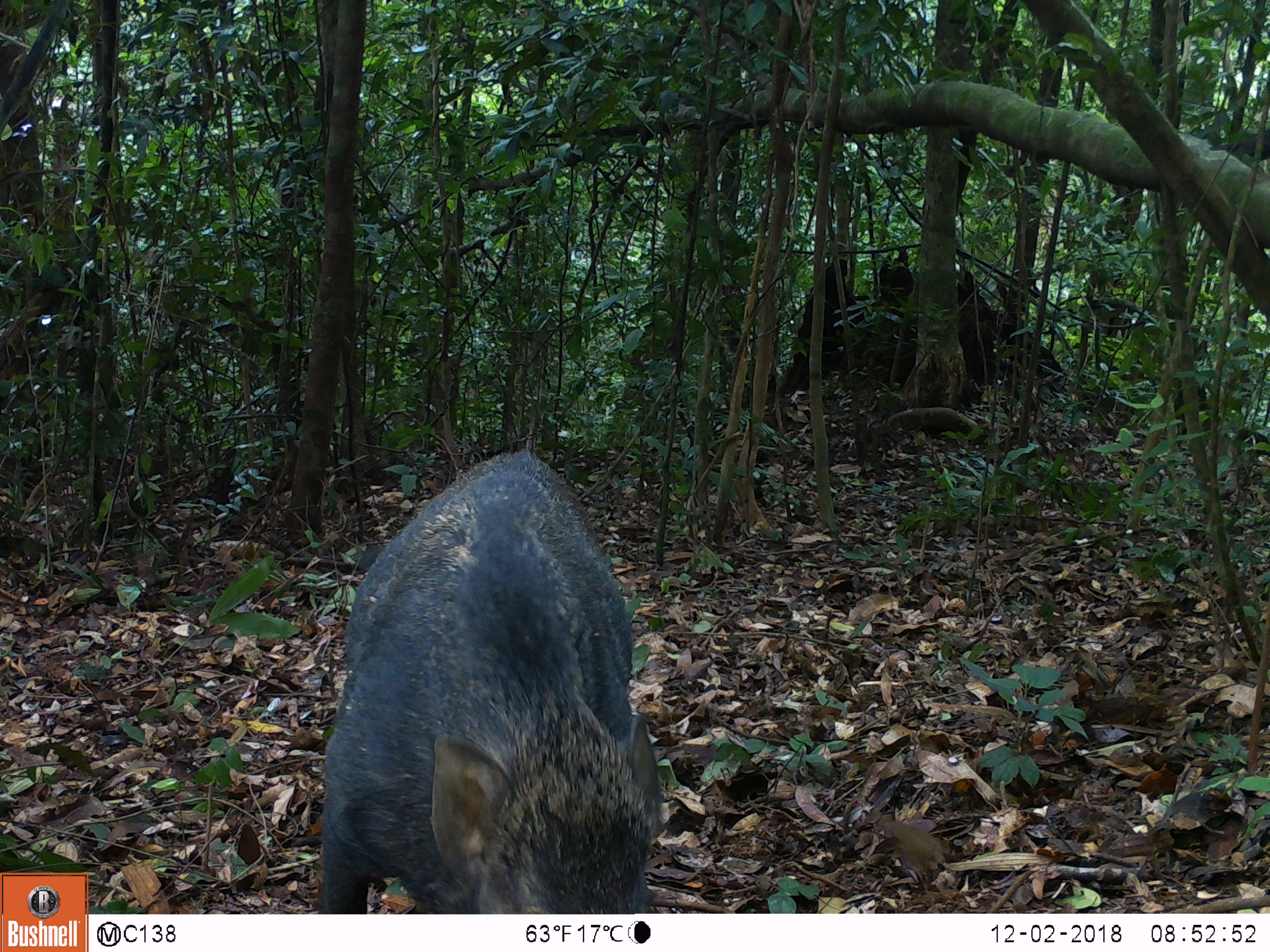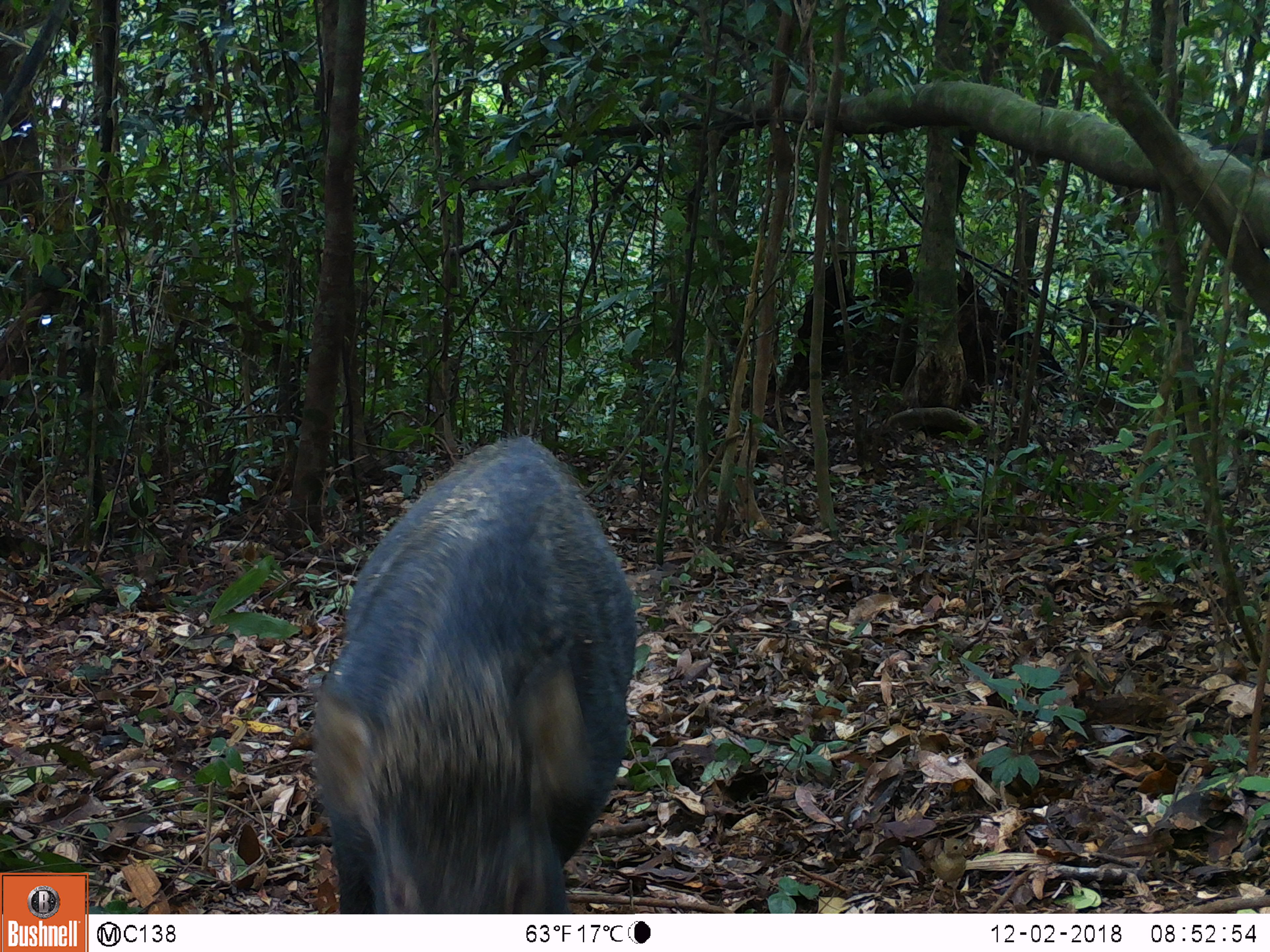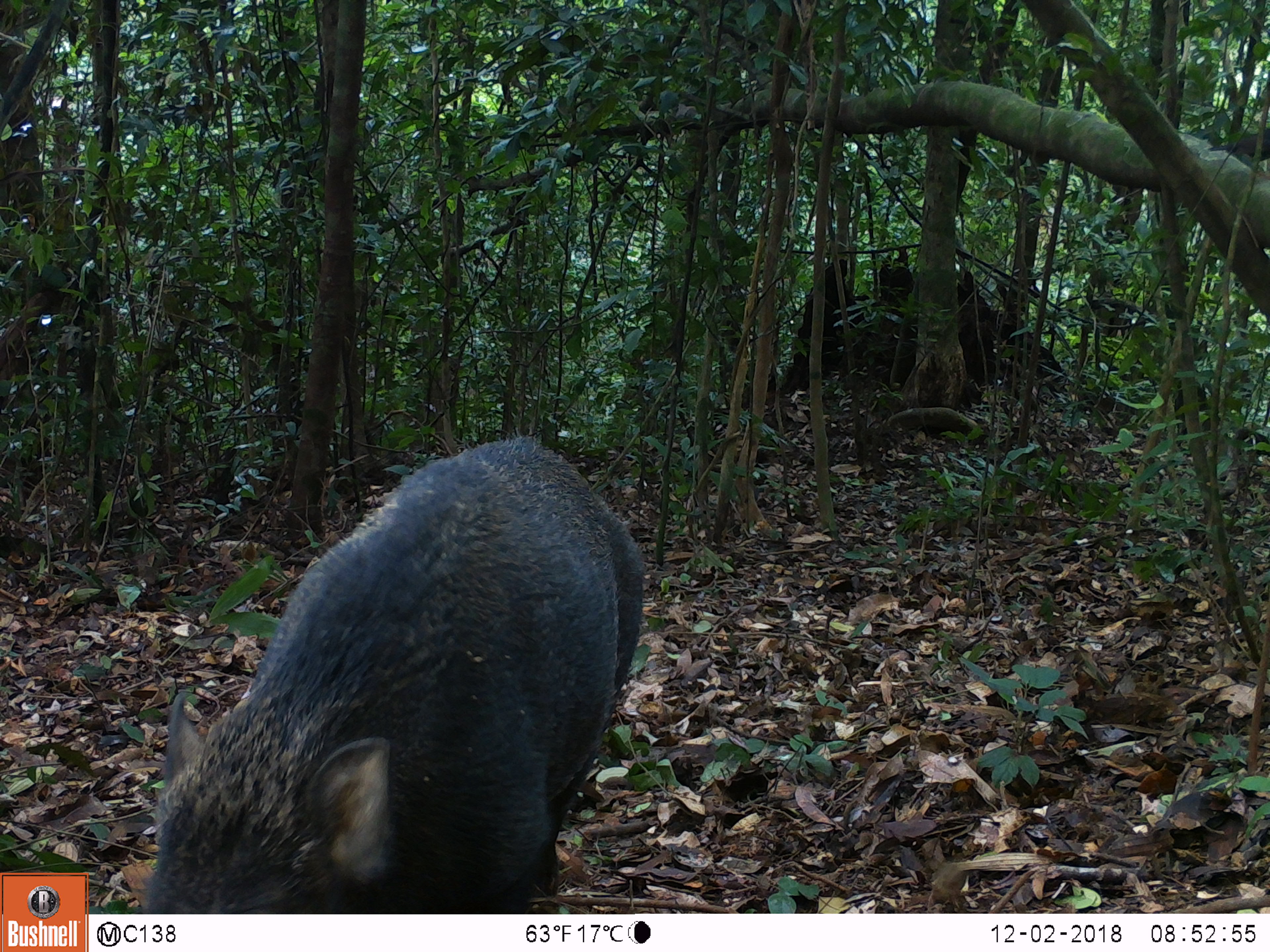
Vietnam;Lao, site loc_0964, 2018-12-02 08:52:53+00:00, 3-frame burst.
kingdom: Animalia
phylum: Chordata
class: Mammalia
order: Artiodactyla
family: Suidae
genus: Sus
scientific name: Sus scrofa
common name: eurasian wild pig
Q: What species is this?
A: Eurasian wild pig (Sus scrofa).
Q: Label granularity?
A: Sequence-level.